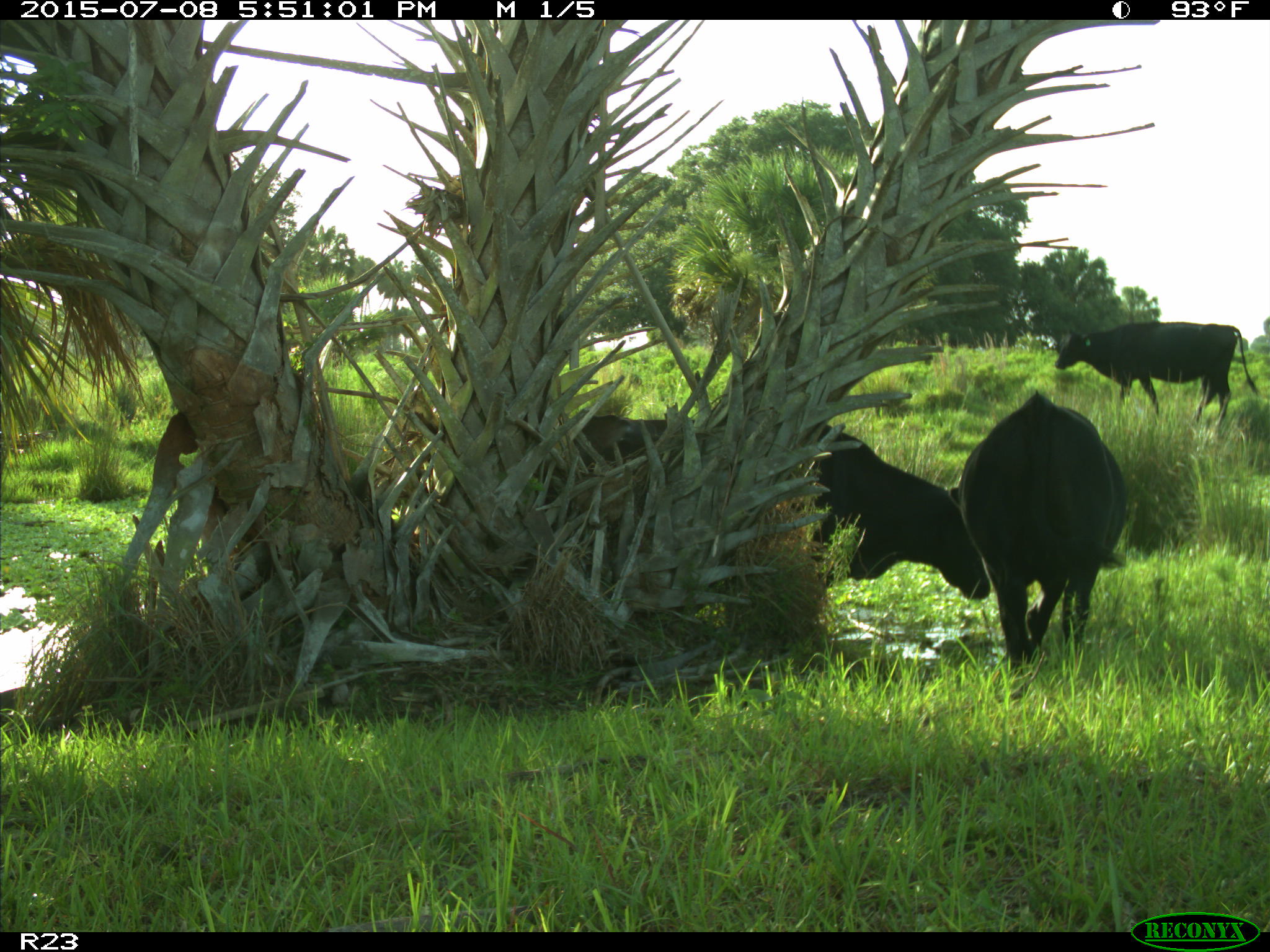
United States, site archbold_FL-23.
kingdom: Animalia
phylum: Chordata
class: Mammalia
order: Artiodactyla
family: Bovidae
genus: Bos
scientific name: Bos taurus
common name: domestic cow